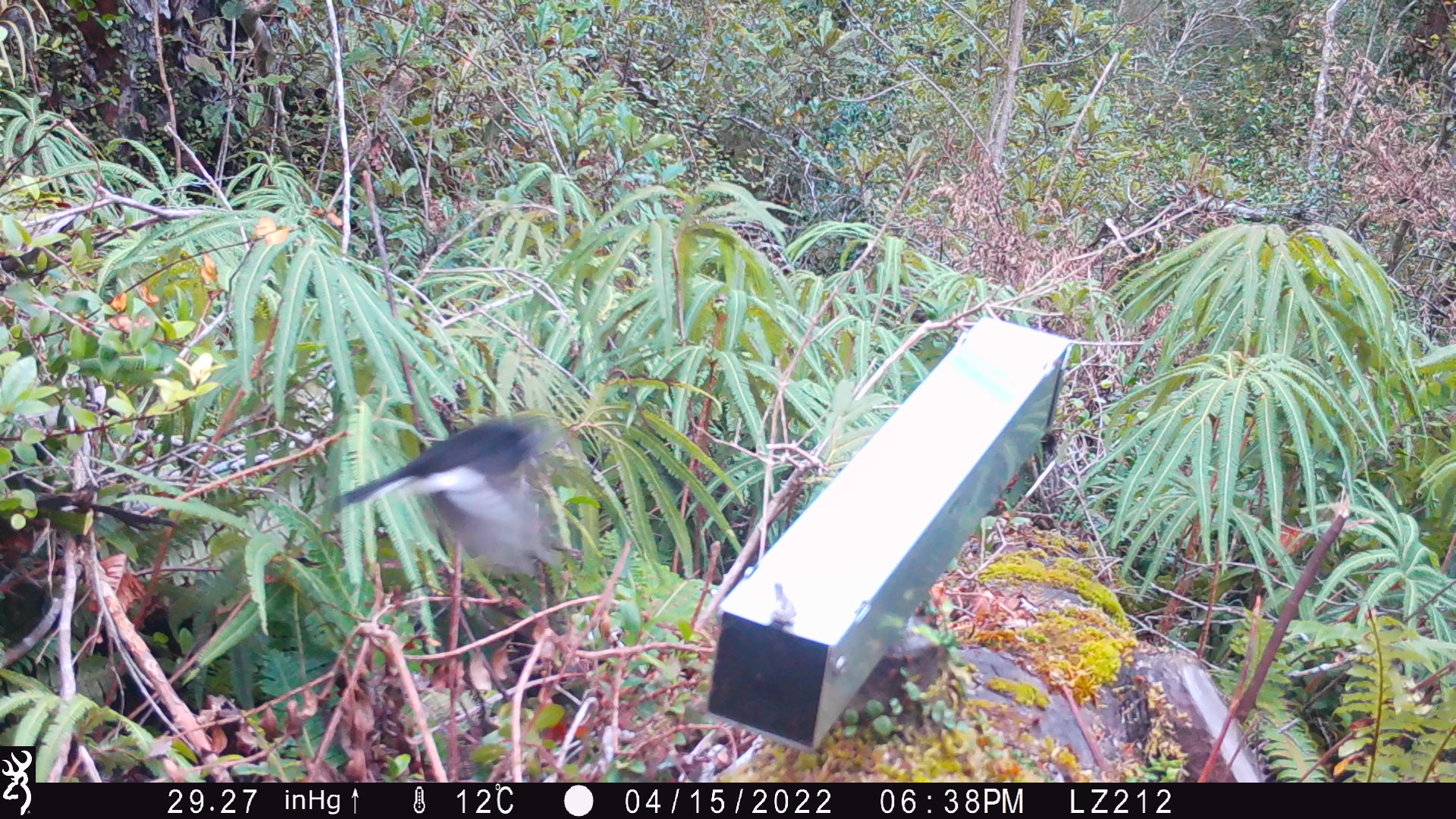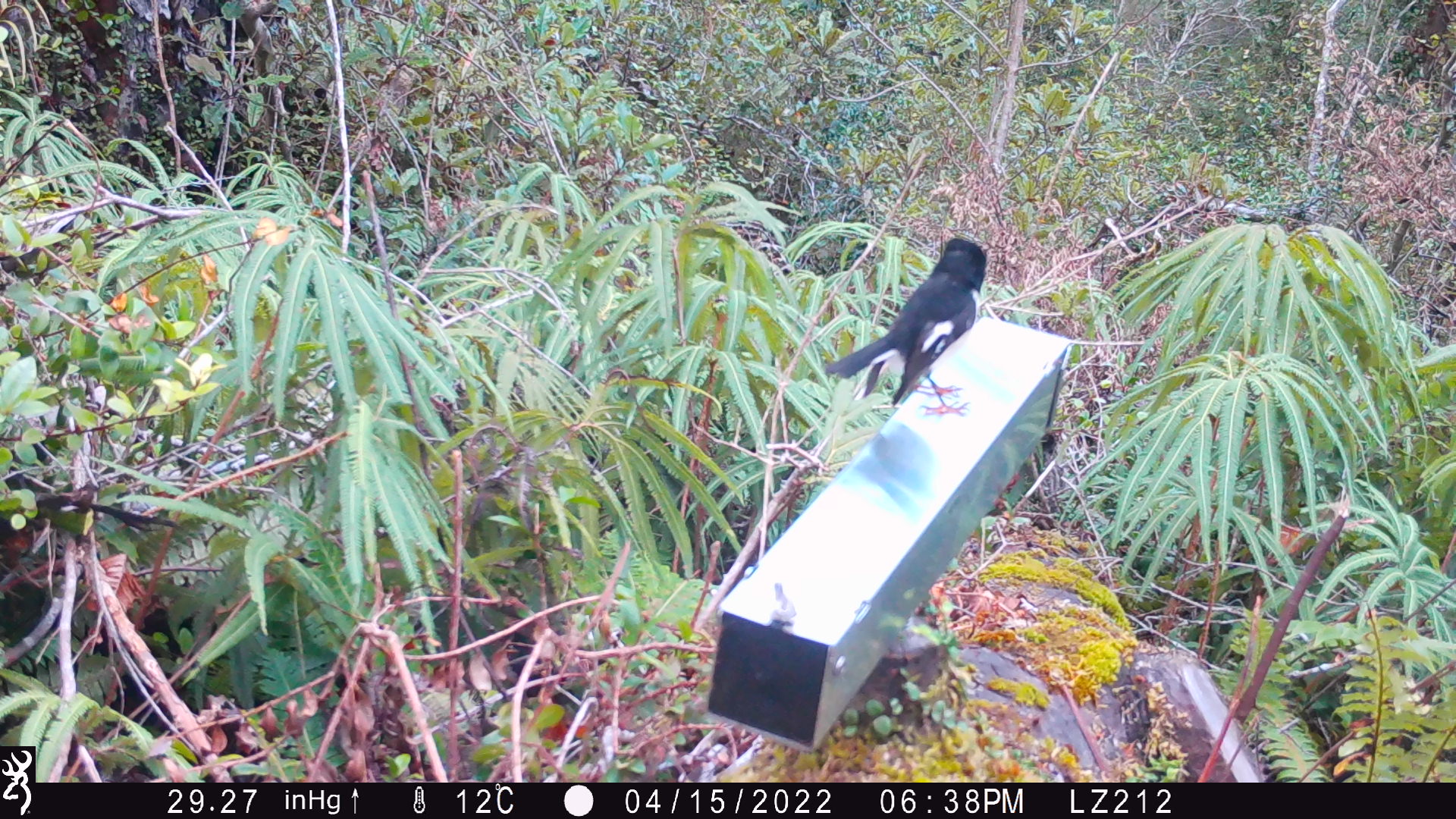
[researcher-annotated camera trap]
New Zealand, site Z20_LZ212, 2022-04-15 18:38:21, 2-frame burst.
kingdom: Animalia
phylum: Chordata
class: Aves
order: Passeriformes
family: Petroicidae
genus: Petroica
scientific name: Petroica macrocephala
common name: tomtit